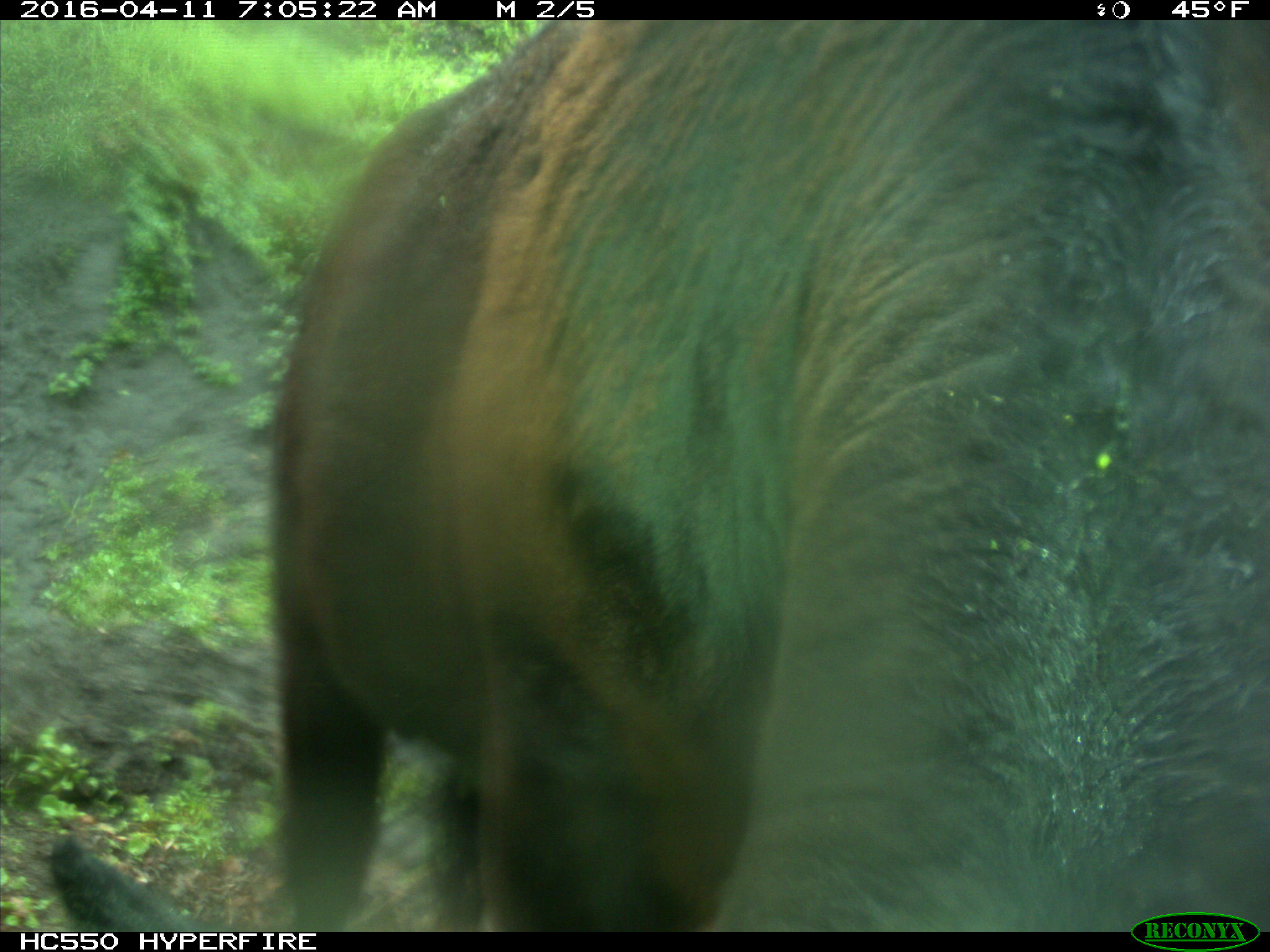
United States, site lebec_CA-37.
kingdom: Animalia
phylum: Chordata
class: Mammalia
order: Artiodactyla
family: Bovidae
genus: Bos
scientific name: Bos taurus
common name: domestic cow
Bos taurus (domestic cow).